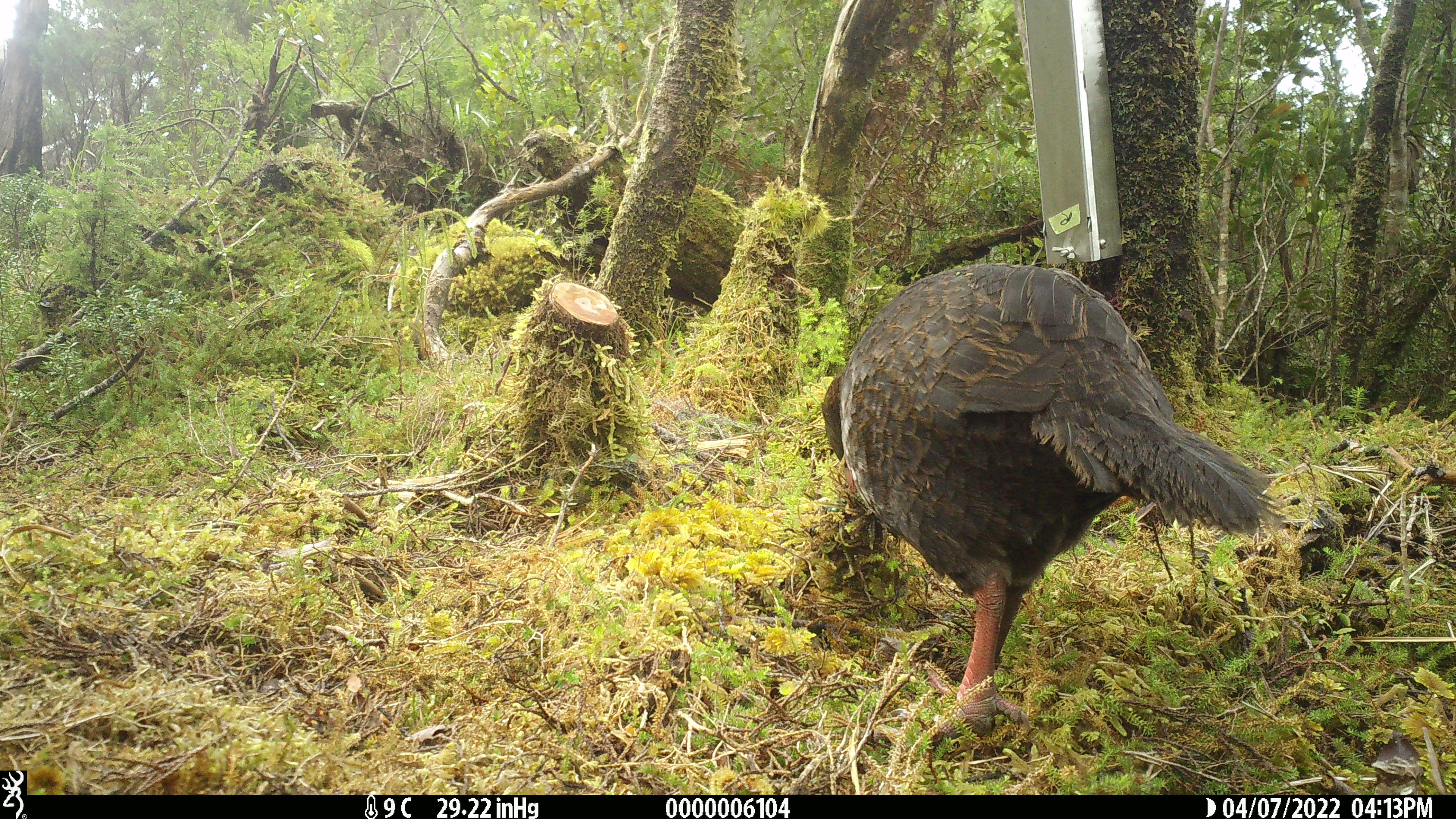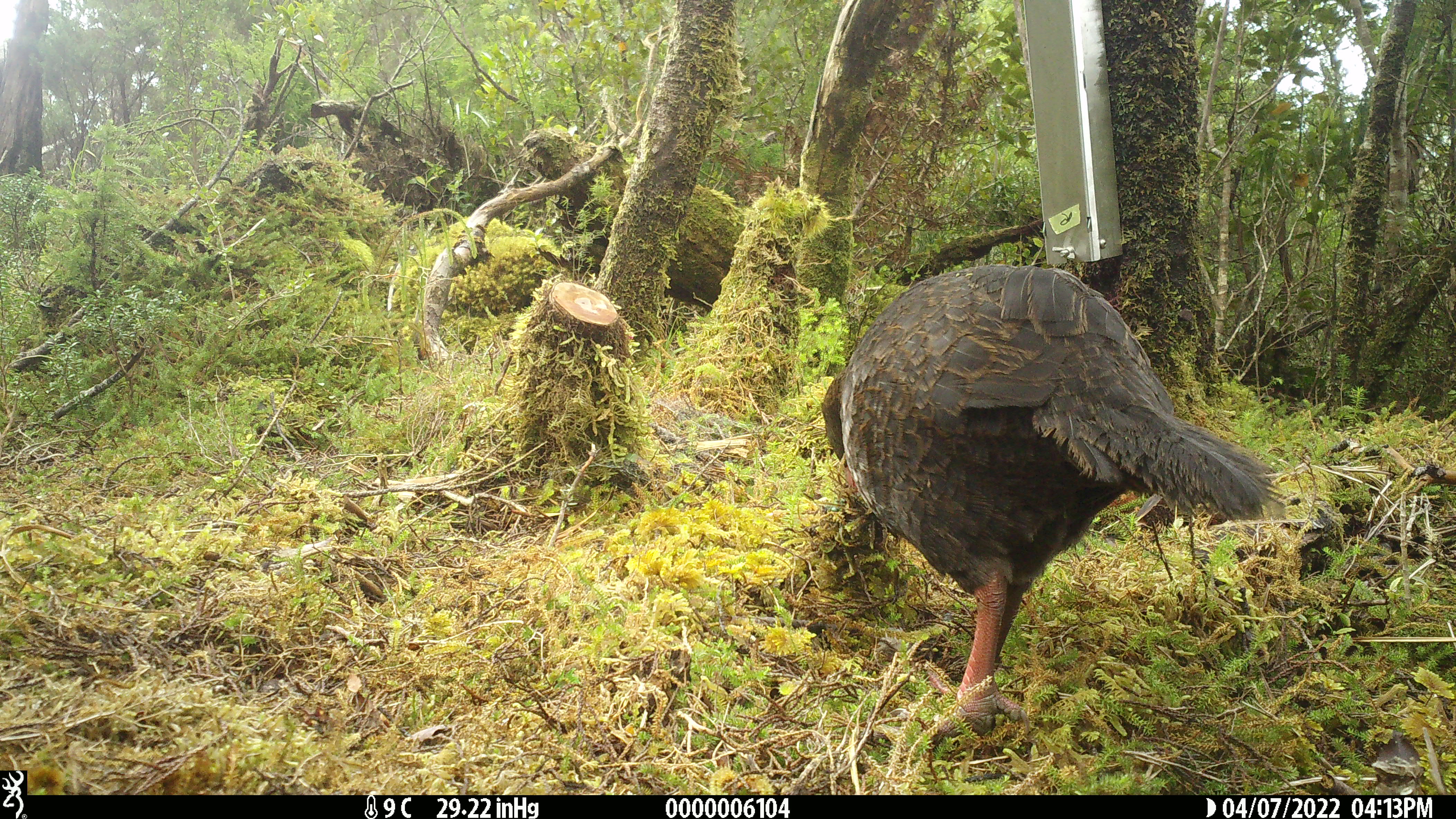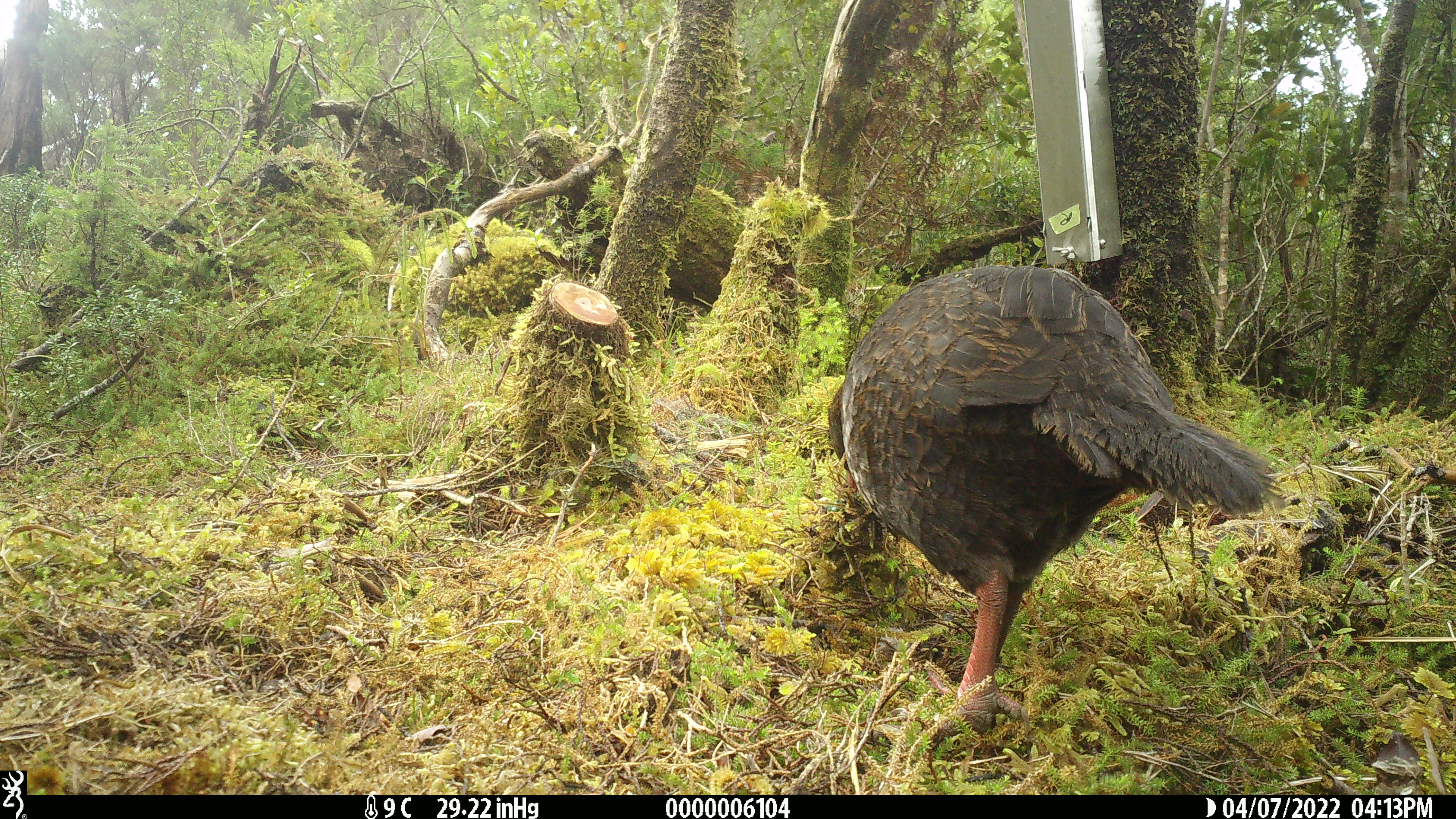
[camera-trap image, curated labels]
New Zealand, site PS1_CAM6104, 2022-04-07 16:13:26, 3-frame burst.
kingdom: Animalia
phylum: Chordata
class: Aves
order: Gruiformes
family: Rallidae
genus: Gallirallus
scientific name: Gallirallus australis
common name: weka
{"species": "weka (Gallirallus australis)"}